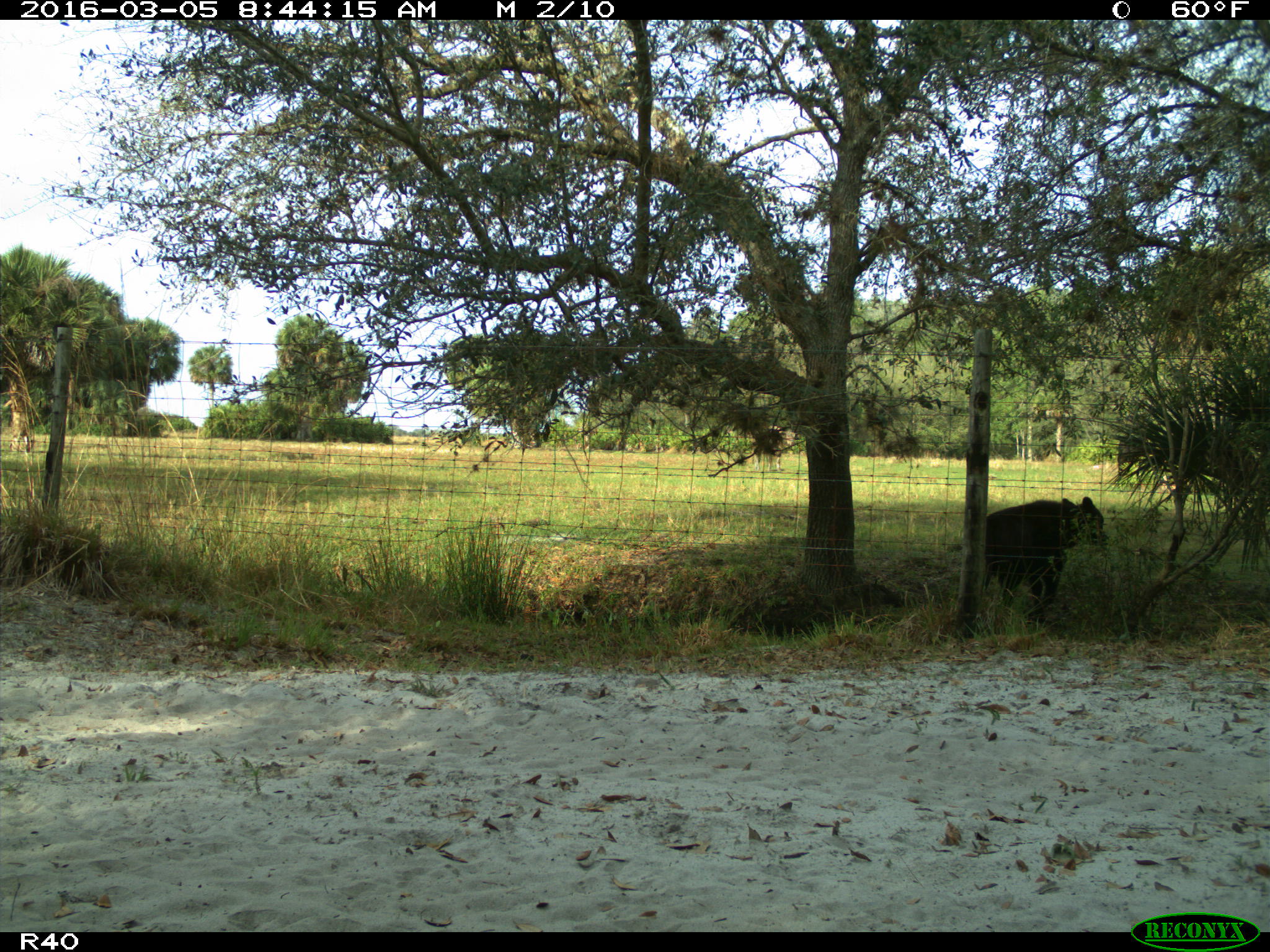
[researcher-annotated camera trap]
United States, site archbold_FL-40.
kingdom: Animalia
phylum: Chordata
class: Mammalia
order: Artiodactyla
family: Bovidae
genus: Bos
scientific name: Bos taurus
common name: domestic cow